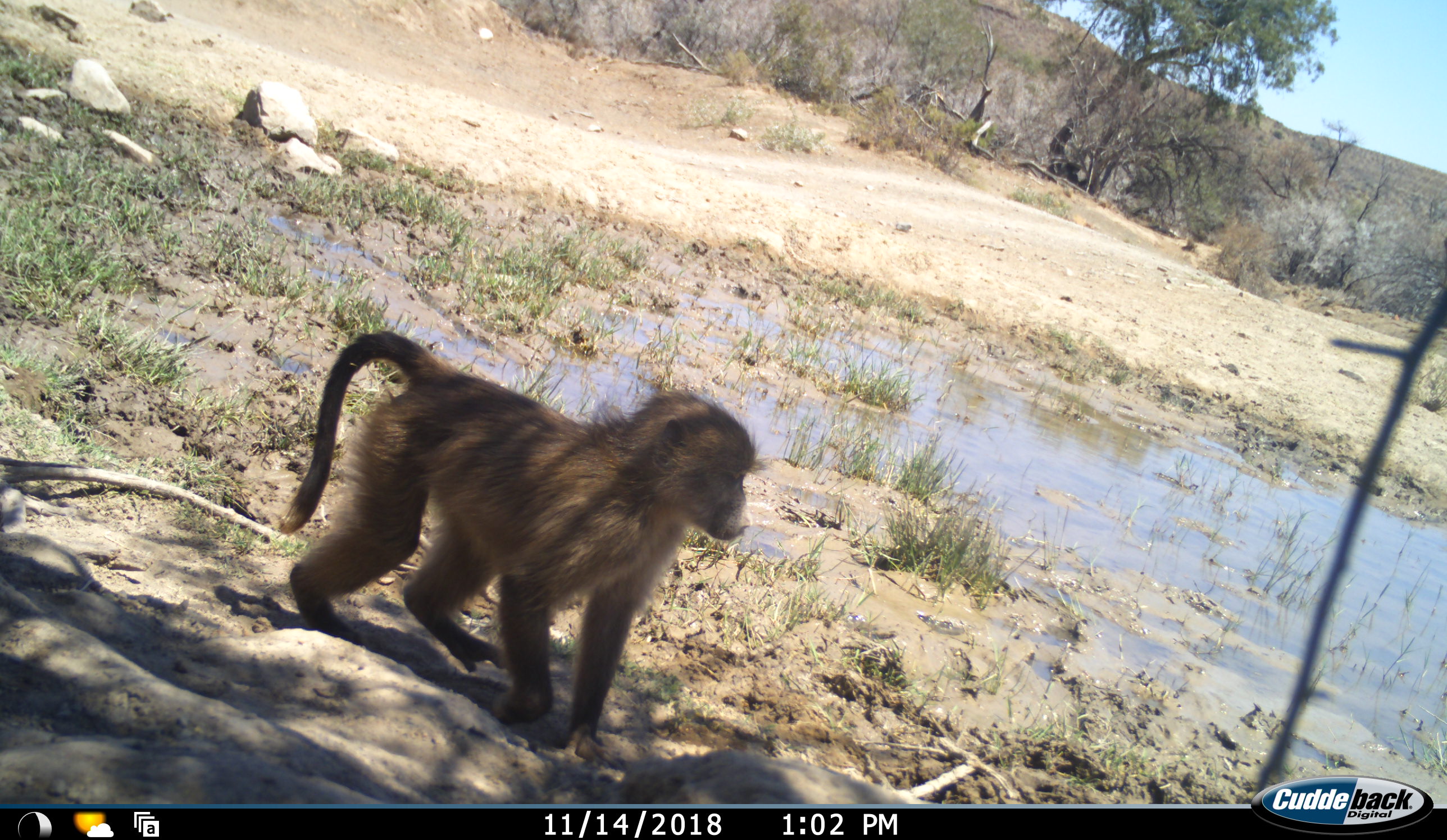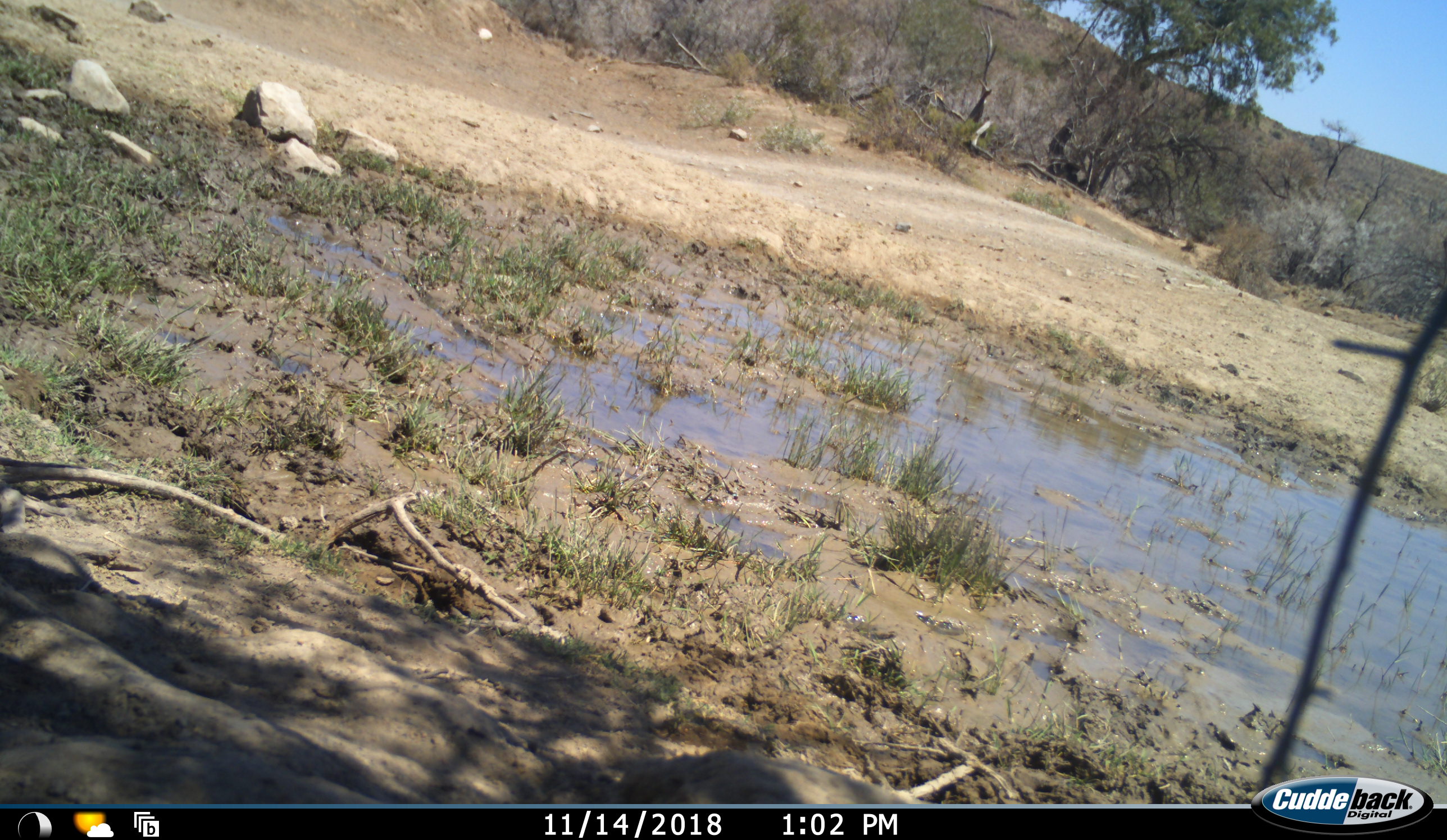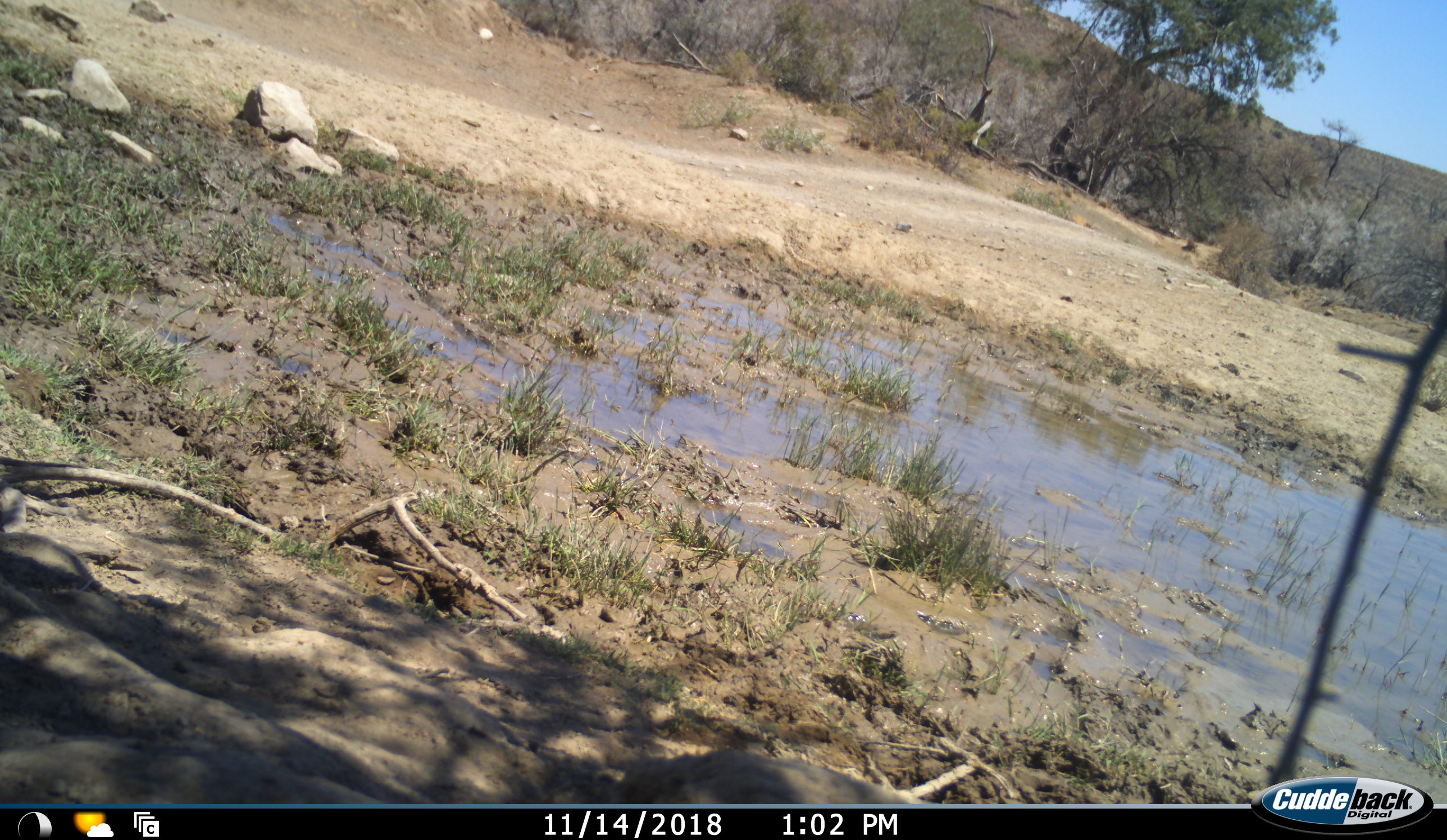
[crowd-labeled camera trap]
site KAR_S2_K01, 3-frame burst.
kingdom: Animalia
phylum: Chordata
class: Mammalia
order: Primates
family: Cercopithecidae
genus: Papio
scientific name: Papio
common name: baboon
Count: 1.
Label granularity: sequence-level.